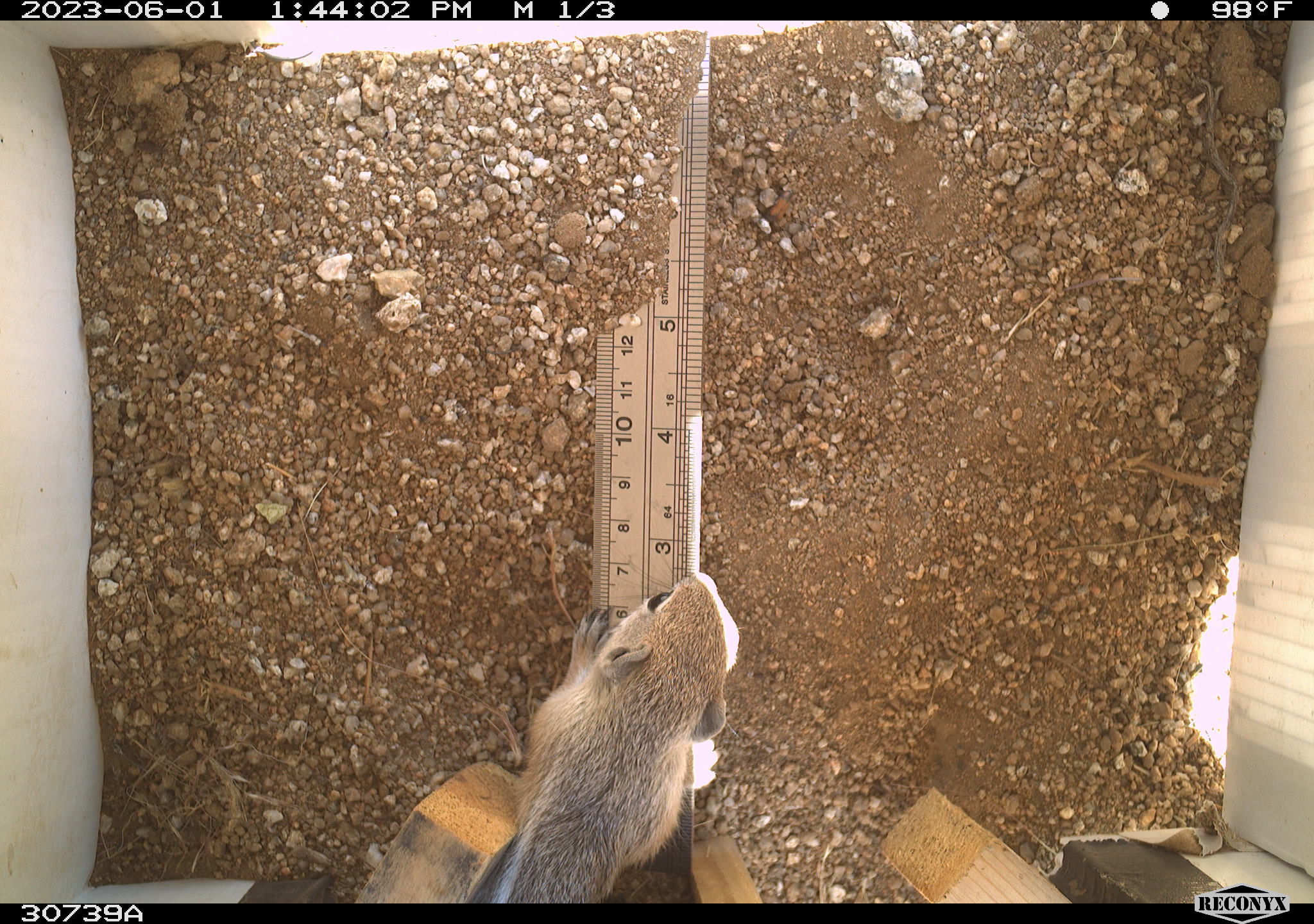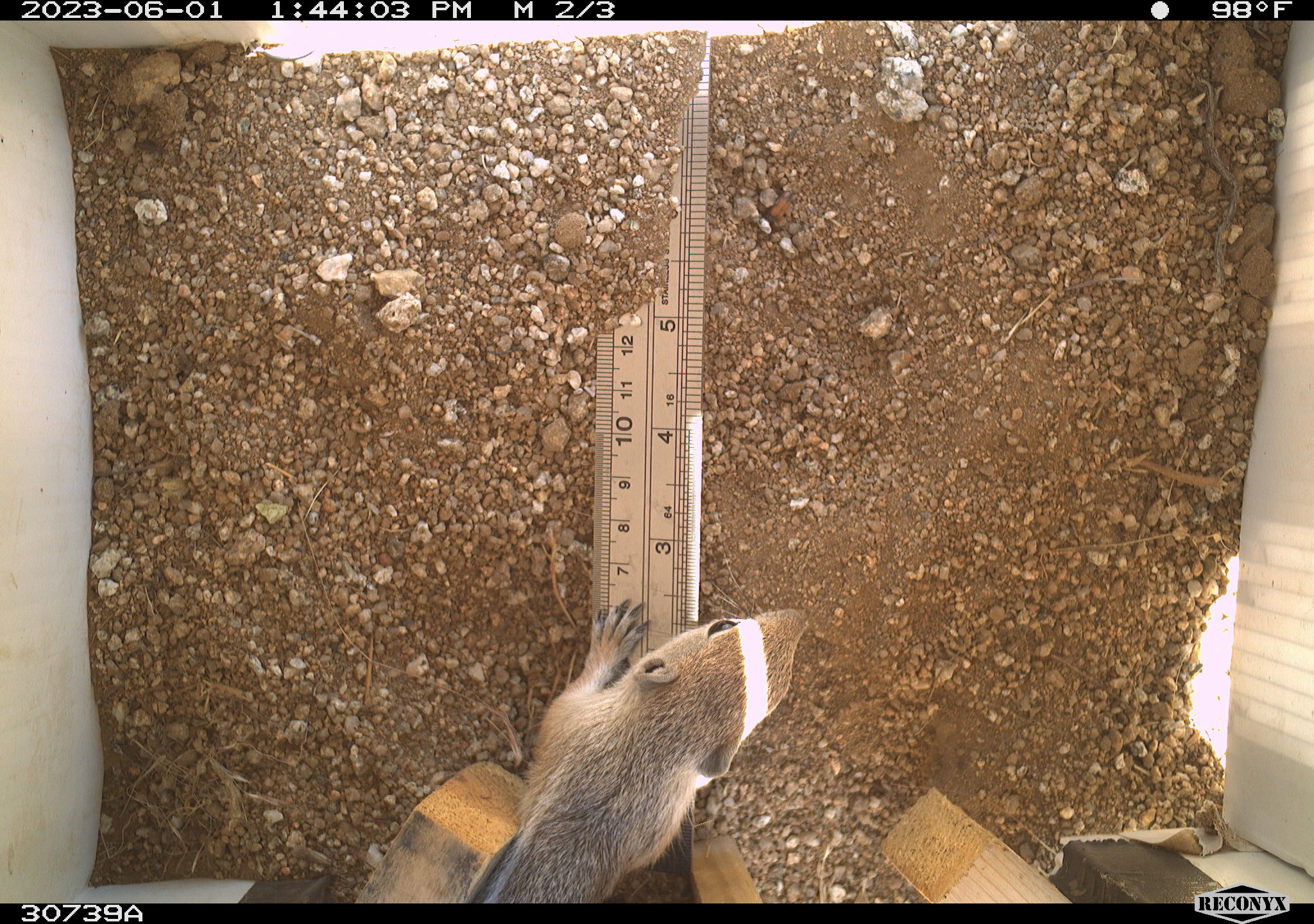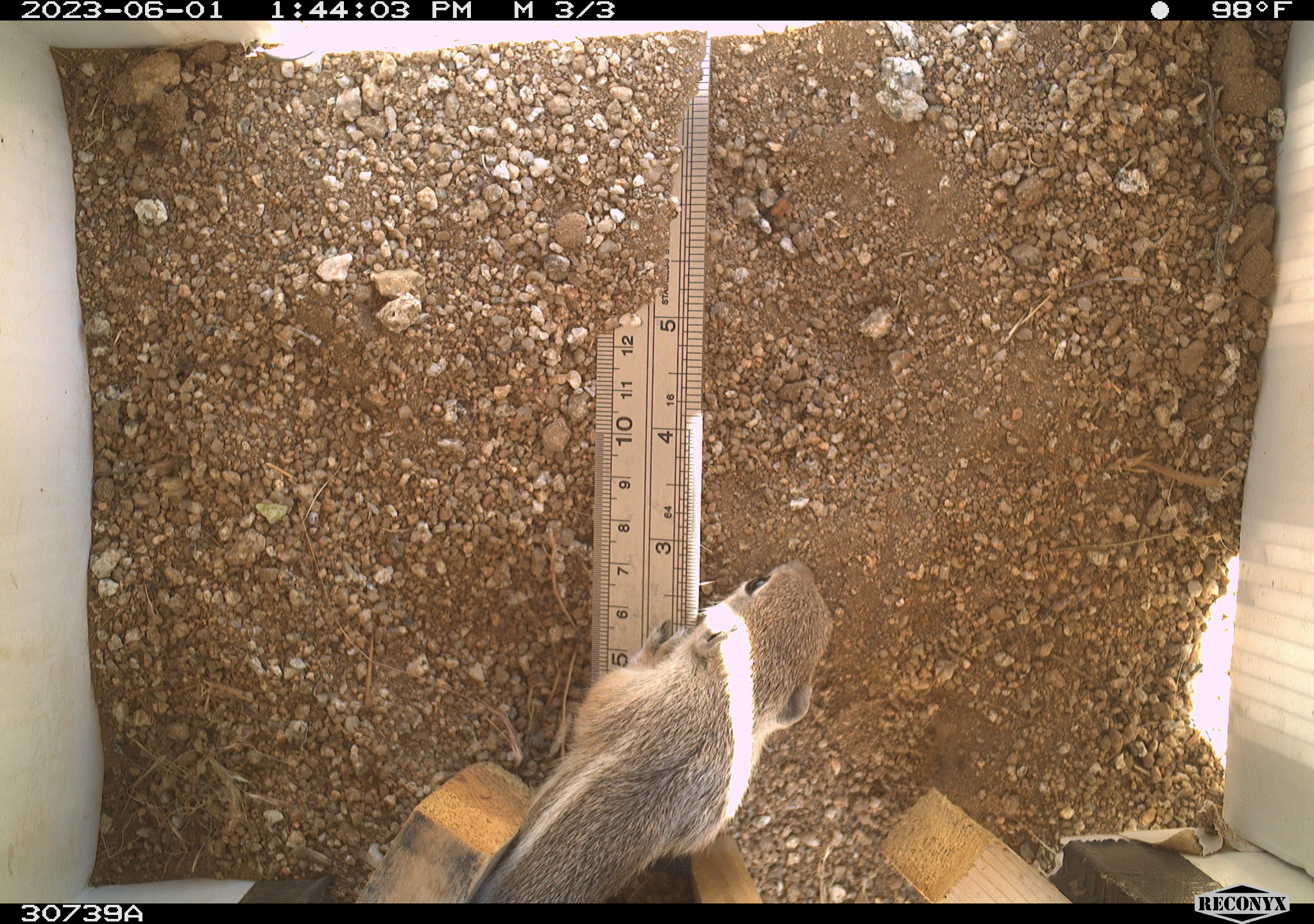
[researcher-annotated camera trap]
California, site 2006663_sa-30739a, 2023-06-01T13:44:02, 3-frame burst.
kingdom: Animalia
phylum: Chordata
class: Mammalia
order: Rodentia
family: Sciuridae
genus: Ammospermophilus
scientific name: Ammospermophilus leucurus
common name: white-tailed antelope squirrel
White-tailed antelope squirrel (Ammospermophilus leucurus).